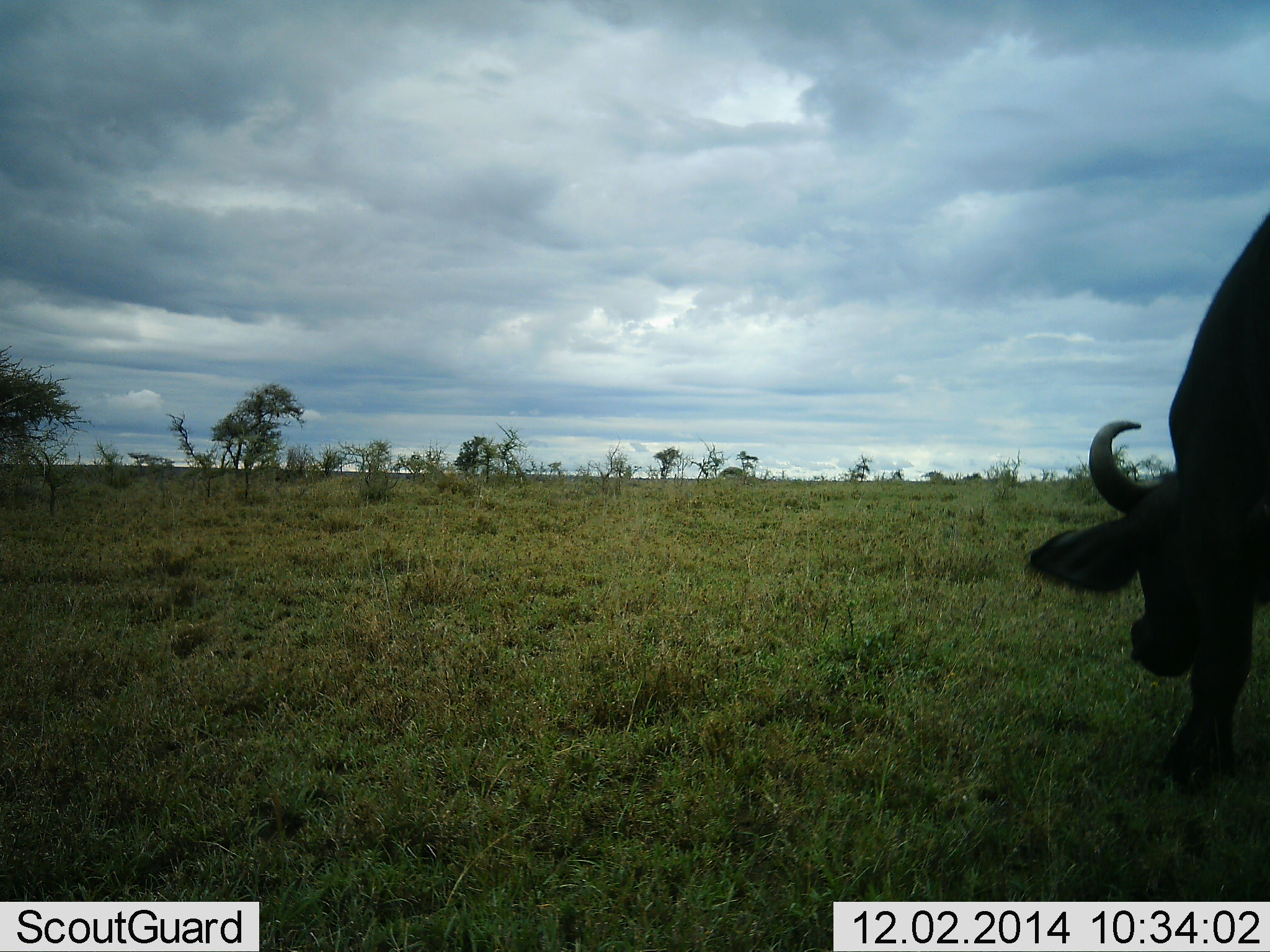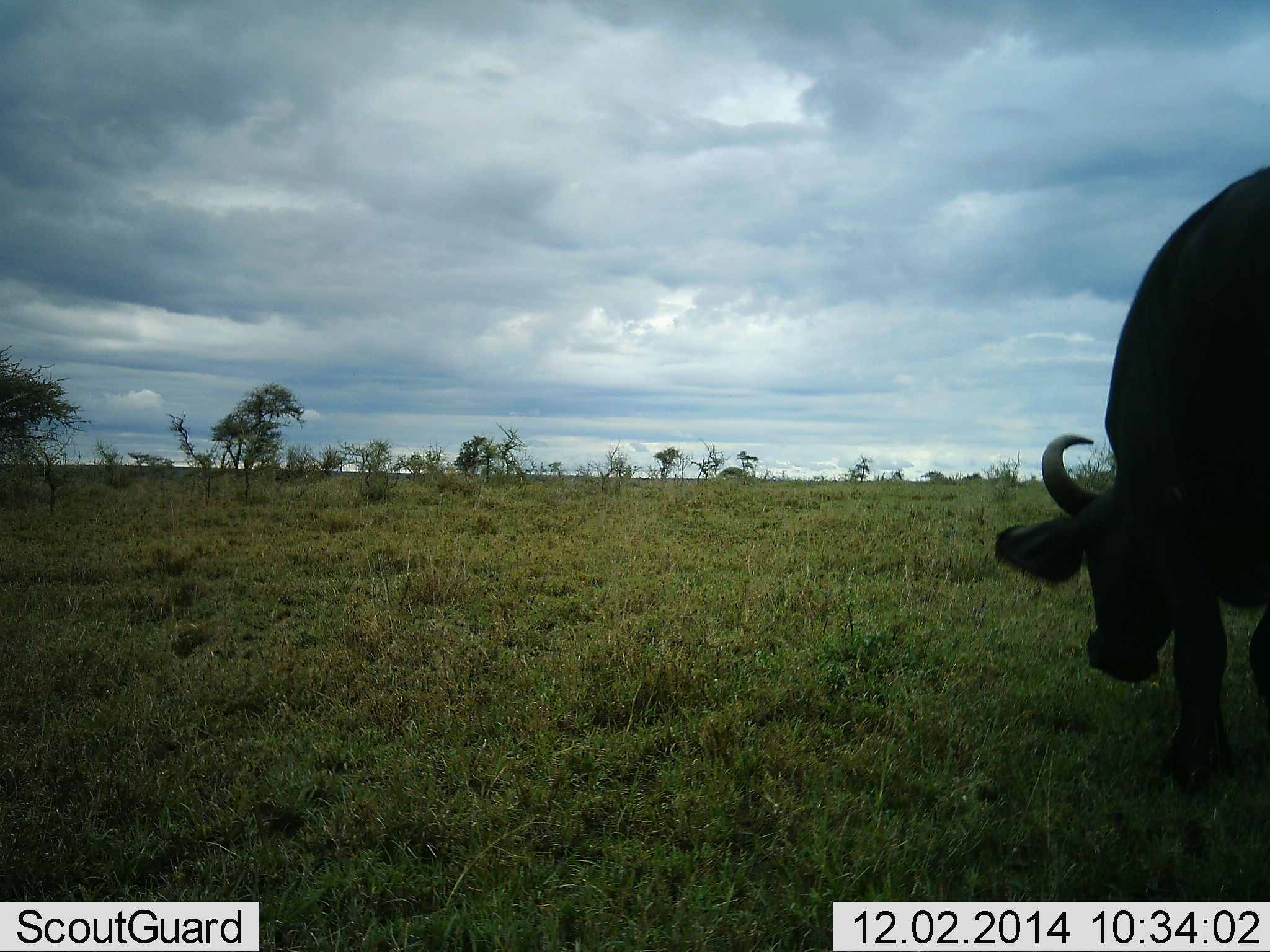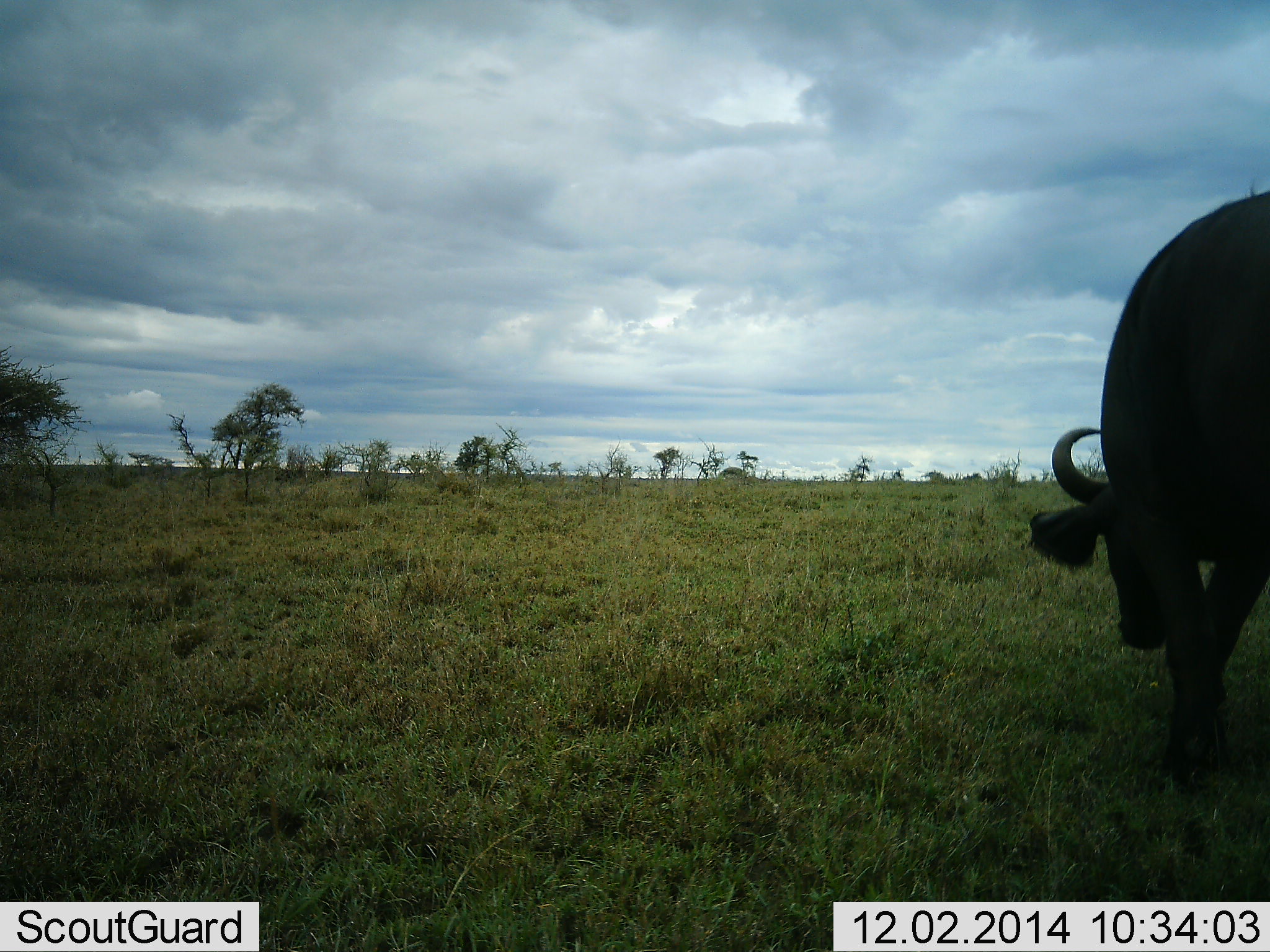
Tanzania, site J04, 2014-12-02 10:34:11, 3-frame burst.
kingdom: Animalia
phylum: Chordata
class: Mammalia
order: Artiodactyla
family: Bovidae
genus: Syncerus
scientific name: Syncerus caffer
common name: cape buffalo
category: buffalo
Buffalo (cape buffalo) (Syncerus caffer), count 1. Behavior (volunteer vote fractions): standing 10%, resting 0%, moving 50%, interacting 0%. Young present (vote fraction): 0%. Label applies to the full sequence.